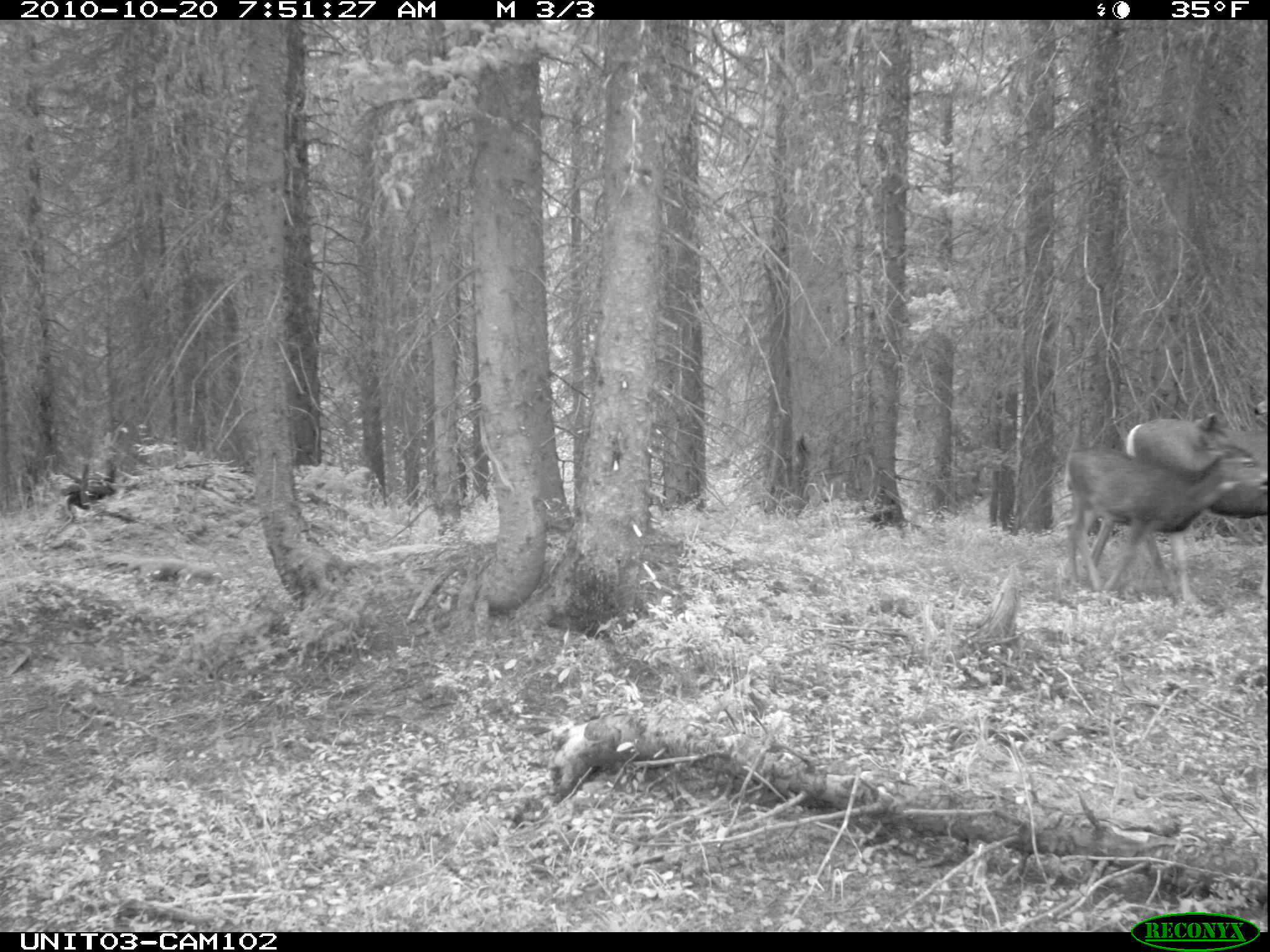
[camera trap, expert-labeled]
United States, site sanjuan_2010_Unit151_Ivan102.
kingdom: Animalia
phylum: Chordata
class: Mammalia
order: Artiodactyla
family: Cervidae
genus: Odocoileus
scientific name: Odocoileus hemionus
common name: mule deer